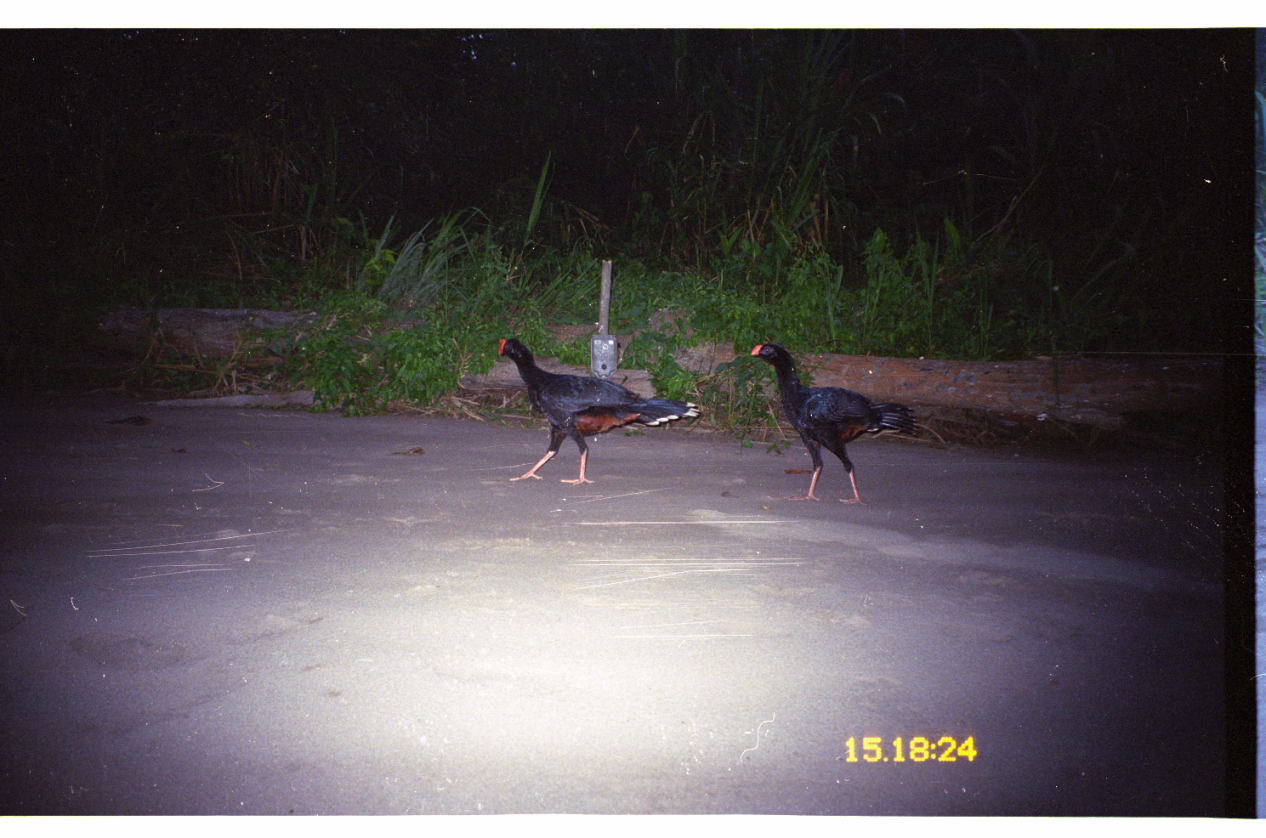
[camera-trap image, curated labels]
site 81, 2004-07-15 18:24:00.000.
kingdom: Animalia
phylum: Chordata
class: Aves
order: Galliformes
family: Cracidae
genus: Mitu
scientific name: Mitu tuberosum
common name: razor-billed curassow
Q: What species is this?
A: Mitu tuberosum (razor-billed curassow).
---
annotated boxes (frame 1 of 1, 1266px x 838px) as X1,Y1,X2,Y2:
mitu tuberosum: 497,337,703,486; 750,341,921,506